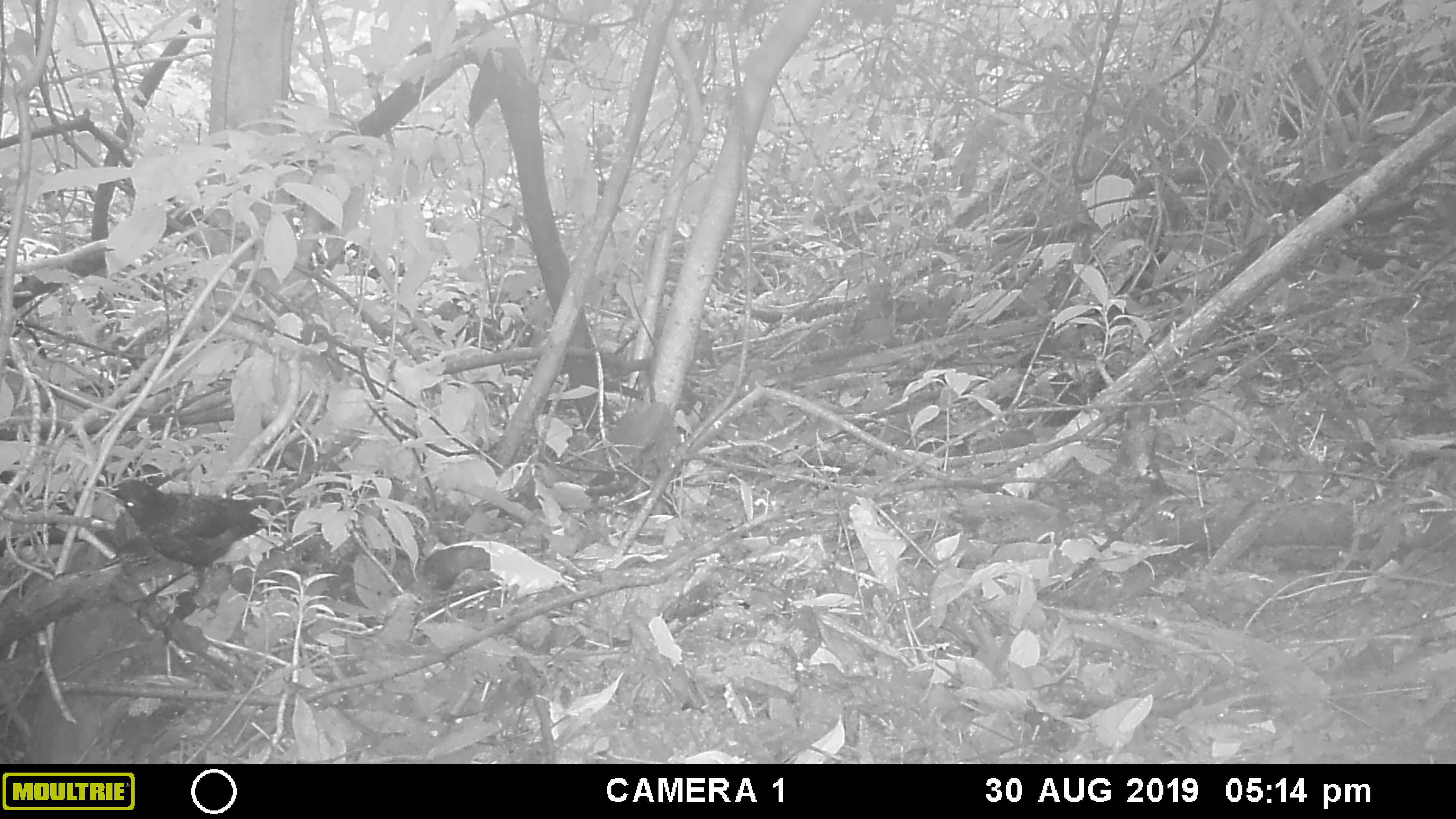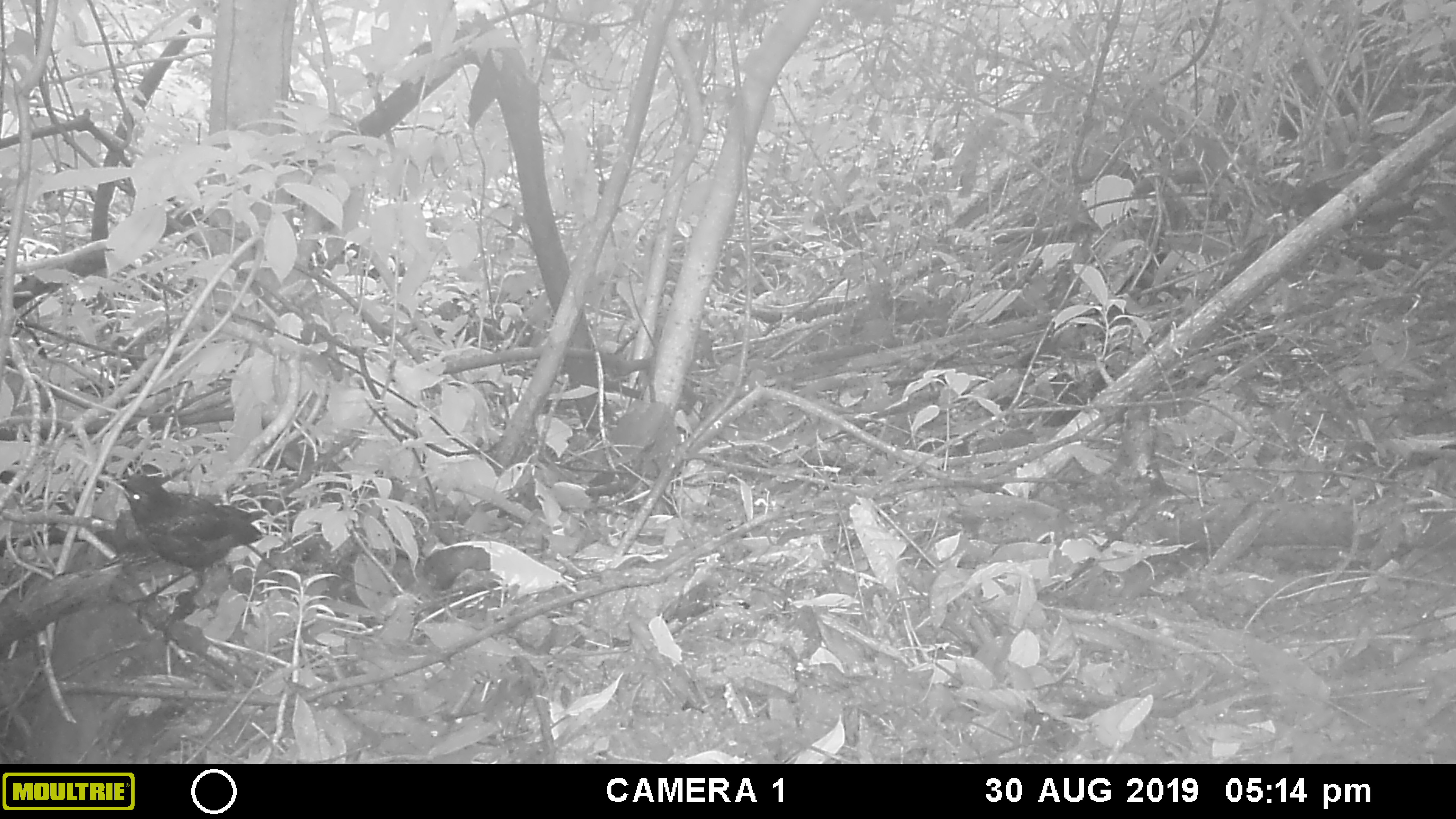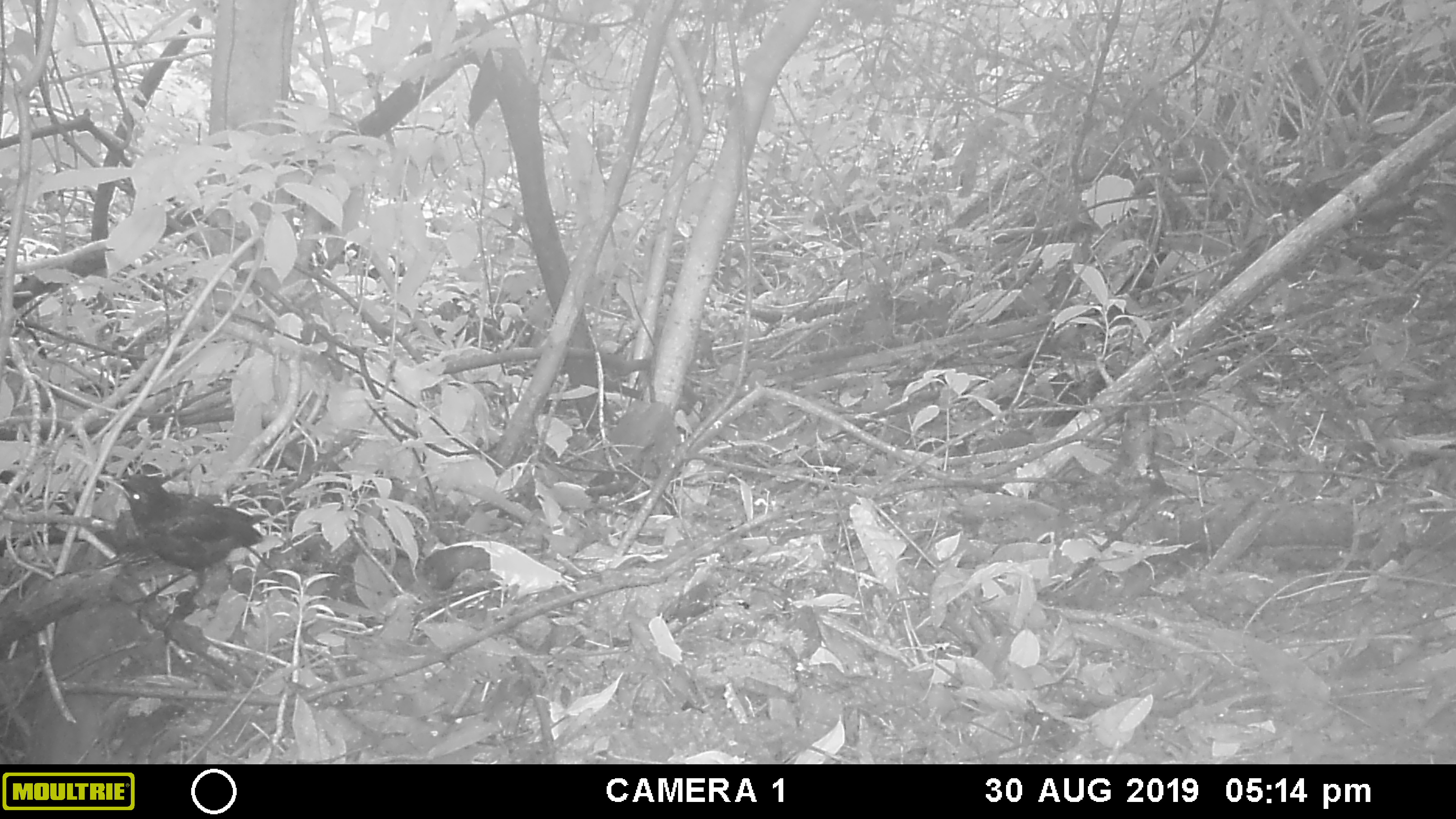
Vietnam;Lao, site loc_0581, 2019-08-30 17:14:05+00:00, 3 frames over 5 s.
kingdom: Animalia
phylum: Chordata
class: Aves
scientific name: Aves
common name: bird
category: unidentified bird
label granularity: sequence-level